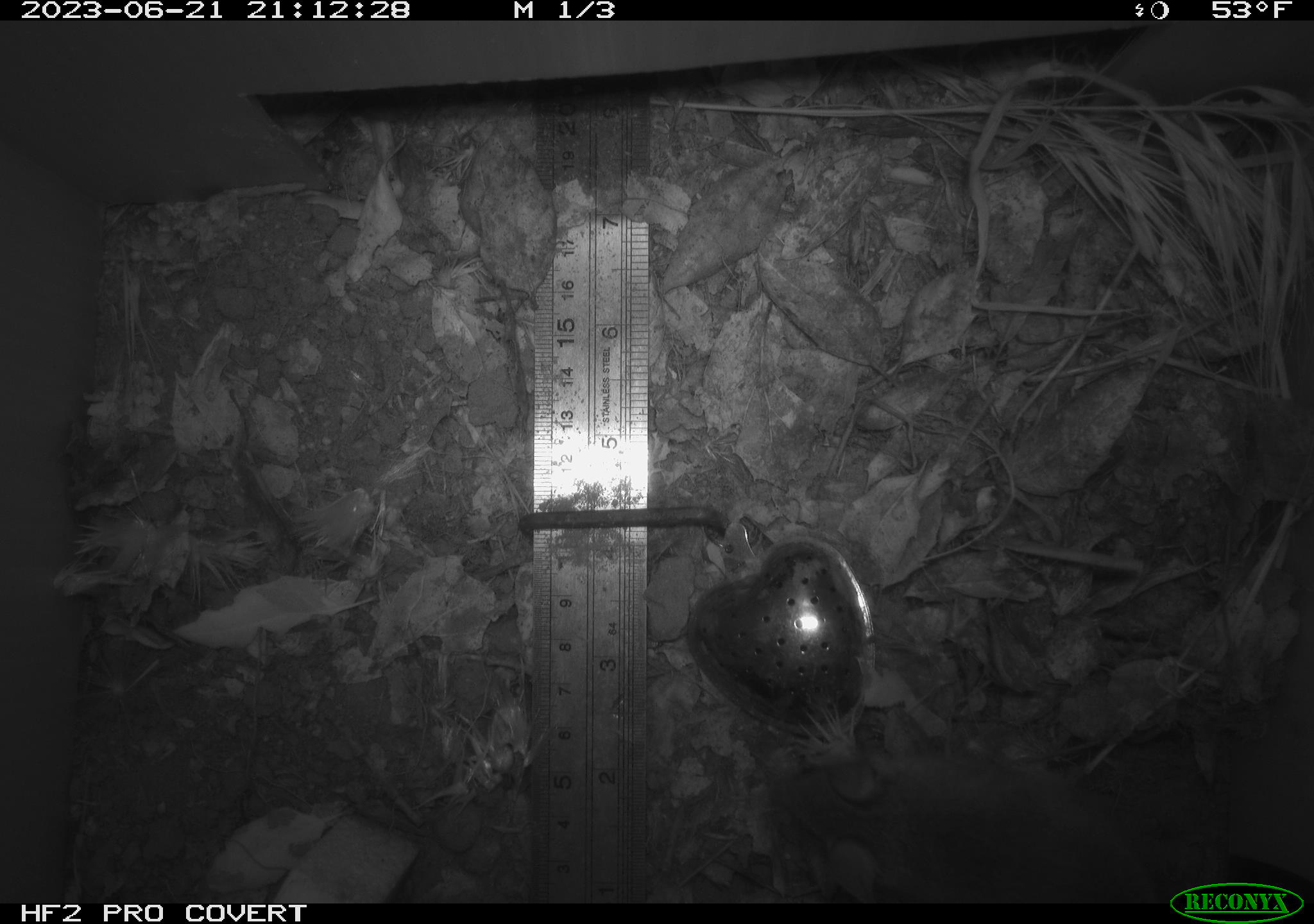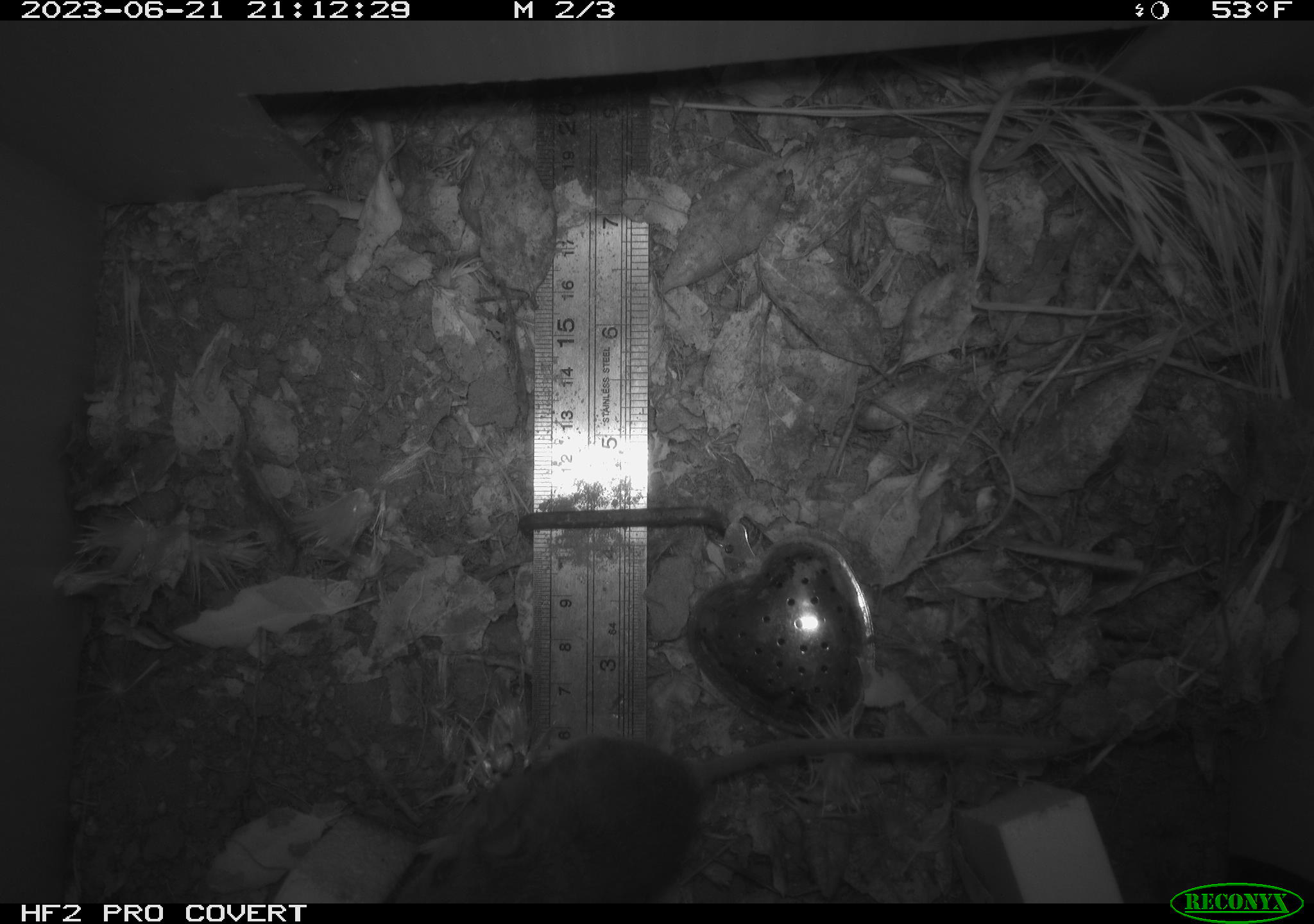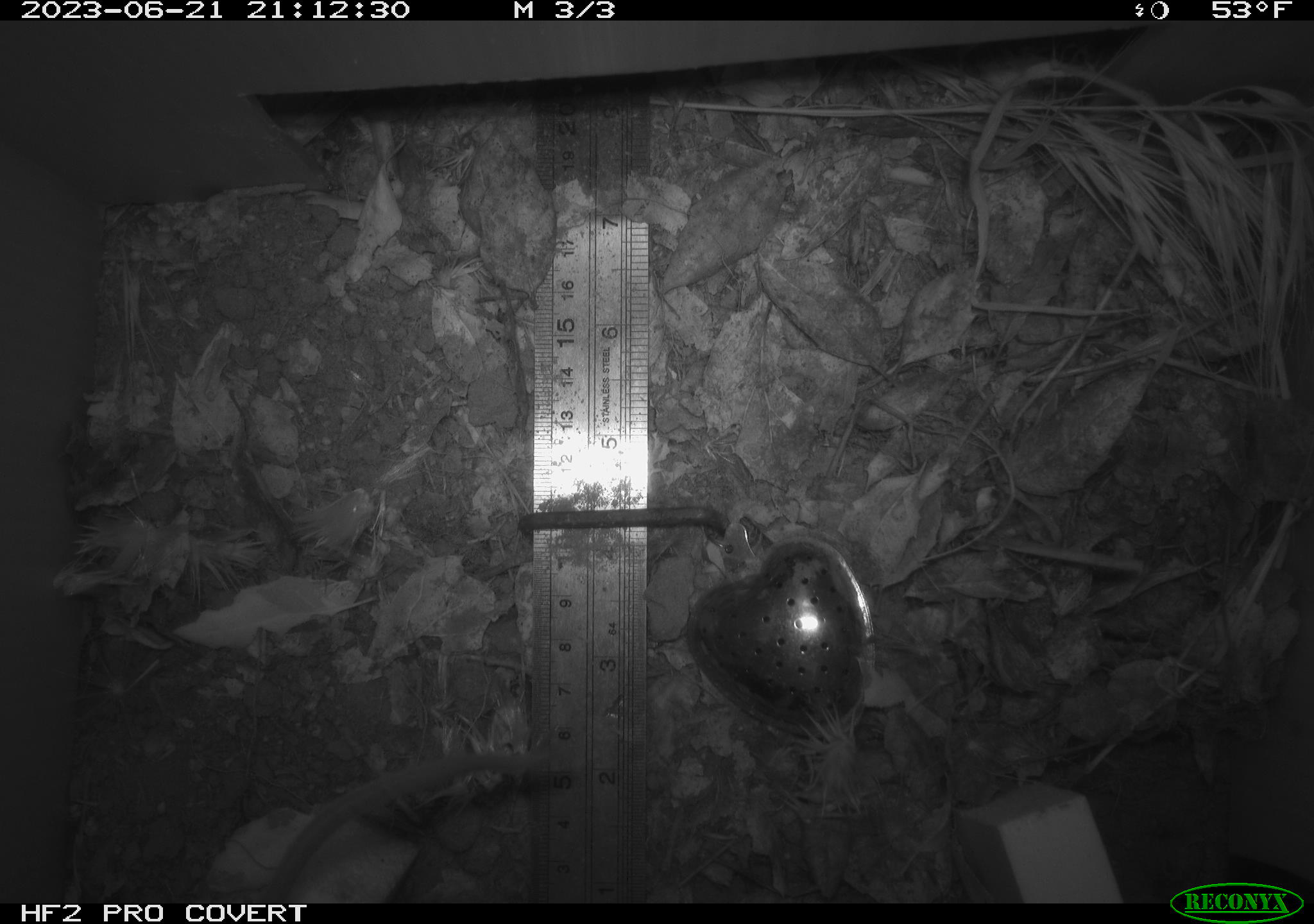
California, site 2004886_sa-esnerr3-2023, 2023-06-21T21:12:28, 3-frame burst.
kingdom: Animalia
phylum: Chordata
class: Mammalia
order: Rodentia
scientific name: Rodentia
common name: mouse species